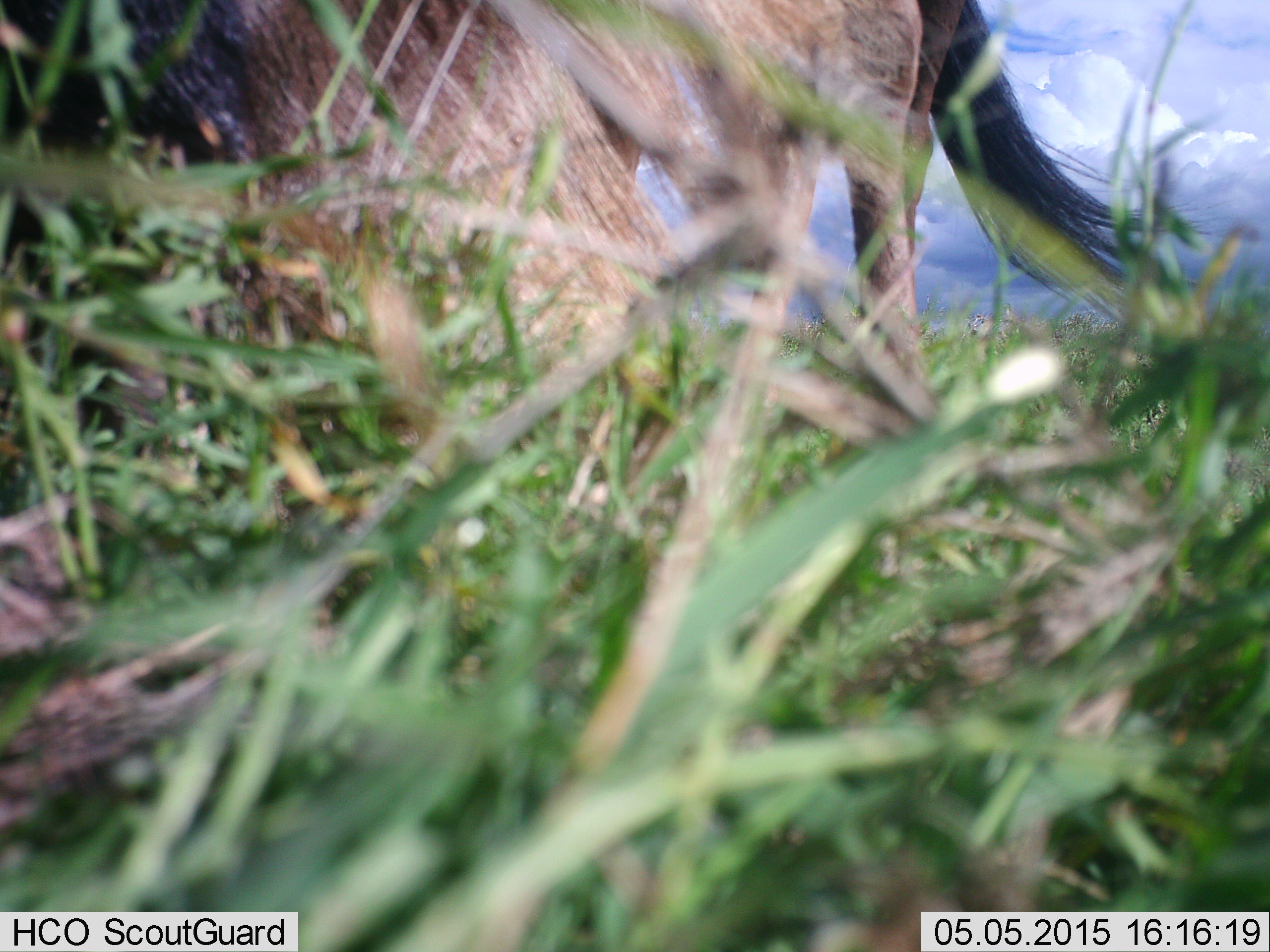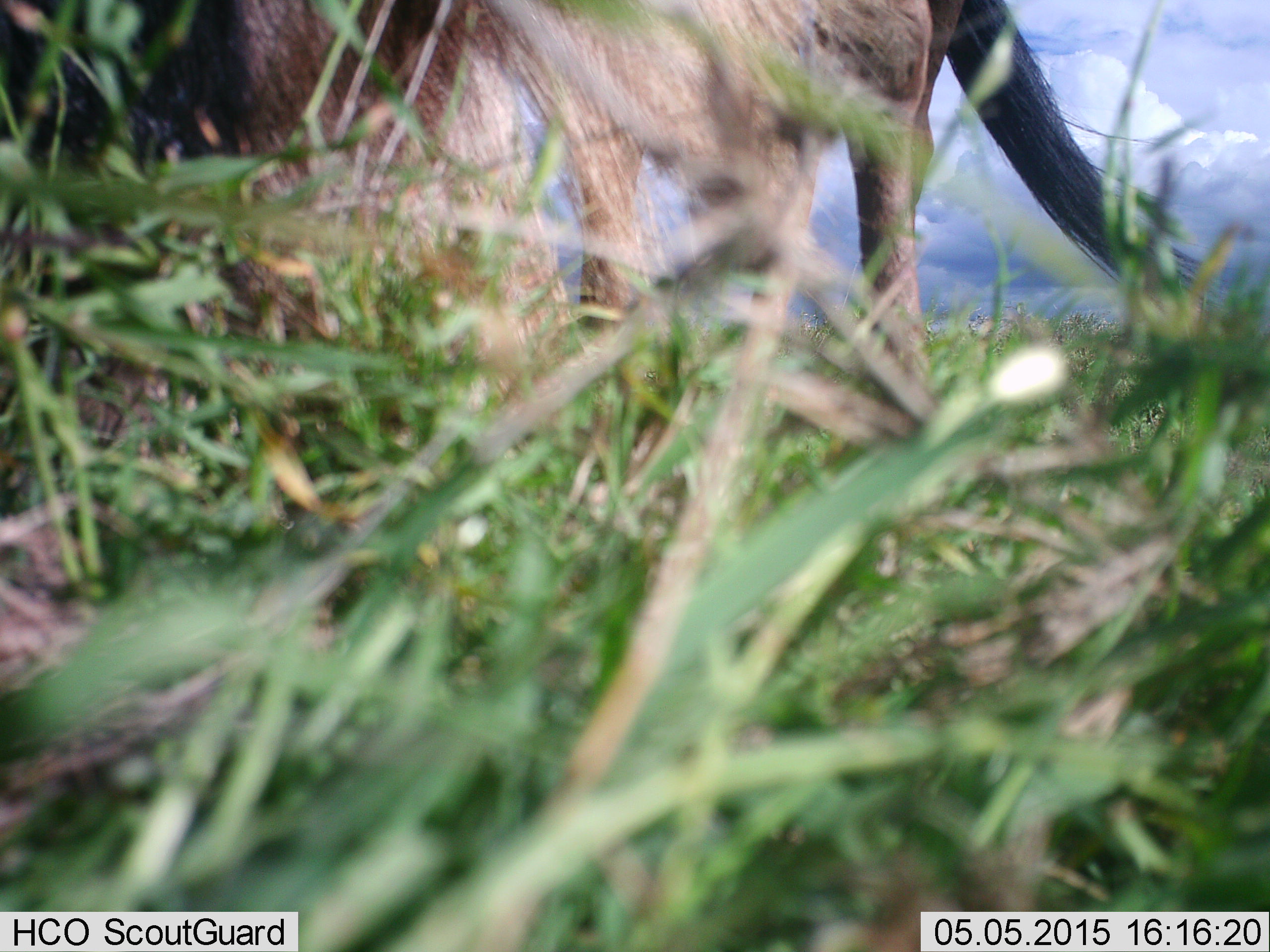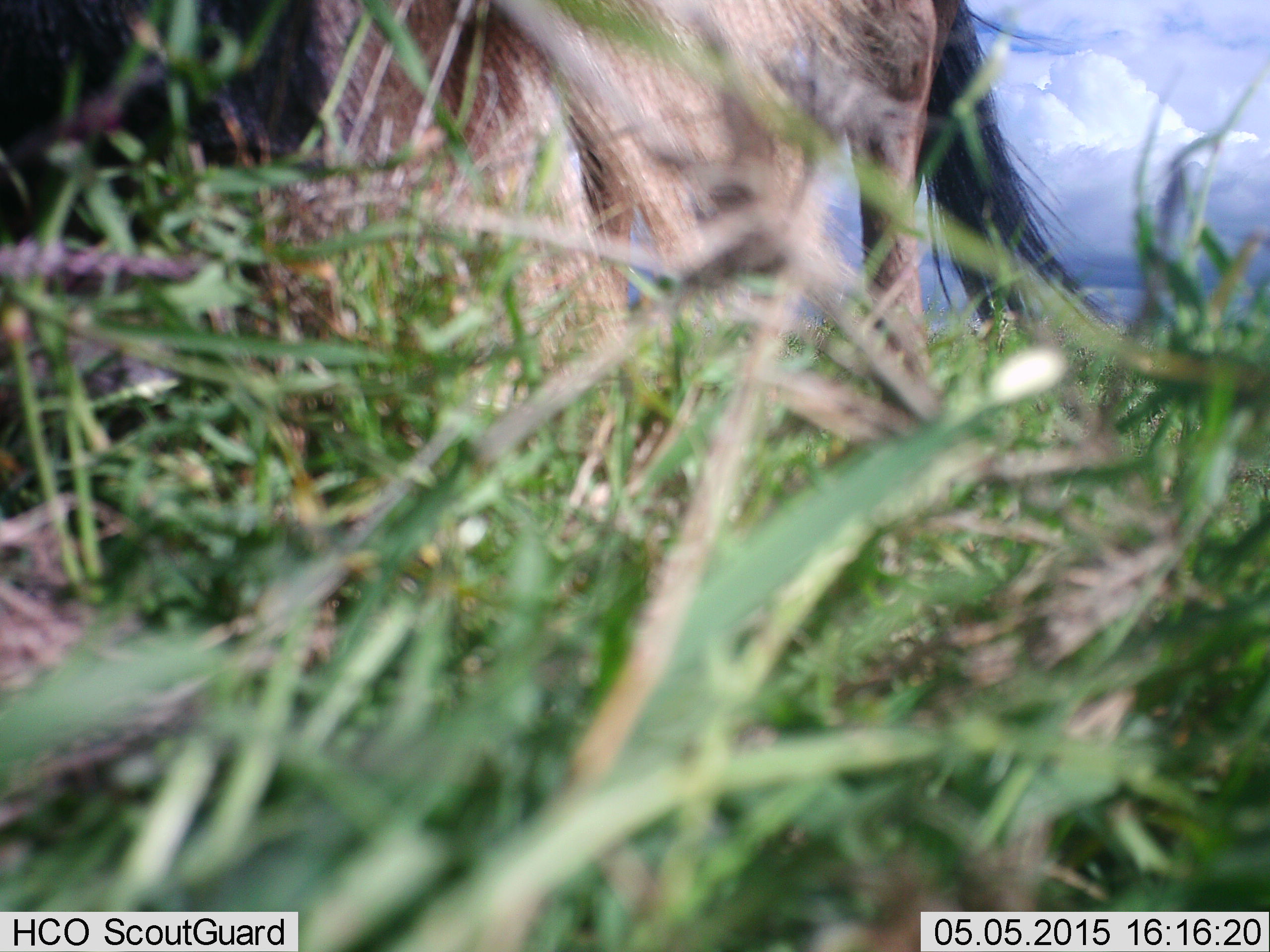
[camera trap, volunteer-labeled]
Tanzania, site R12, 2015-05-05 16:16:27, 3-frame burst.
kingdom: Animalia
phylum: Chordata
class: Mammalia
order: Artiodactyla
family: Bovidae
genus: Connochaetes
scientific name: Connochaetes taurinus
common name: blue wildebeest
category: wildebeest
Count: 1.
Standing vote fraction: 40%.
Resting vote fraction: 0%.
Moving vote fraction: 0%.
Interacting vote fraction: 0%.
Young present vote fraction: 0%.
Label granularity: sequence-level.